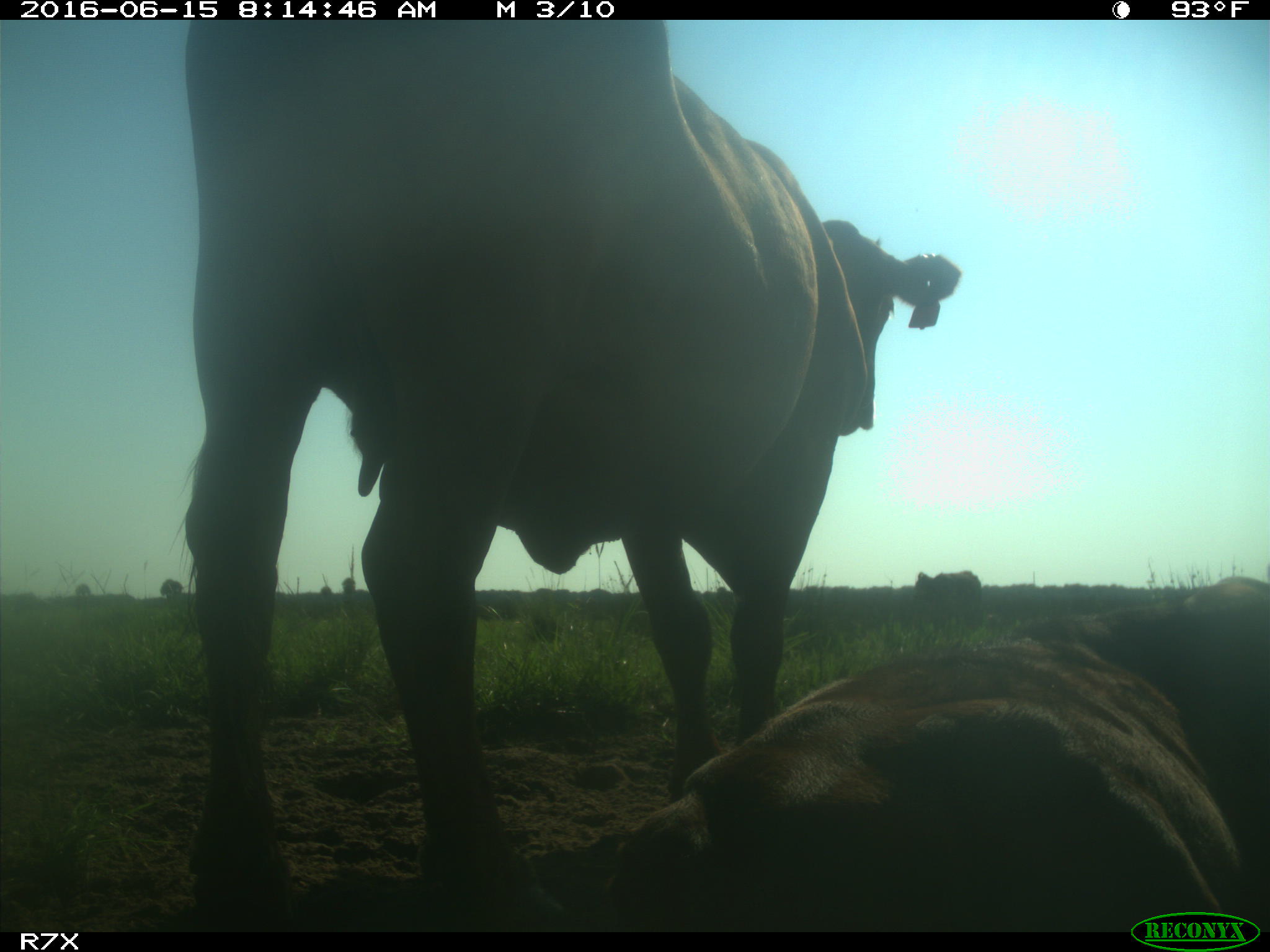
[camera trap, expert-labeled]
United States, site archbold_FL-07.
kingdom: Animalia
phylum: Chordata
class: Mammalia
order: Artiodactyla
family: Bovidae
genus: Bos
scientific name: Bos taurus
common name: domestic cow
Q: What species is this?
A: Bos taurus (domestic cow).